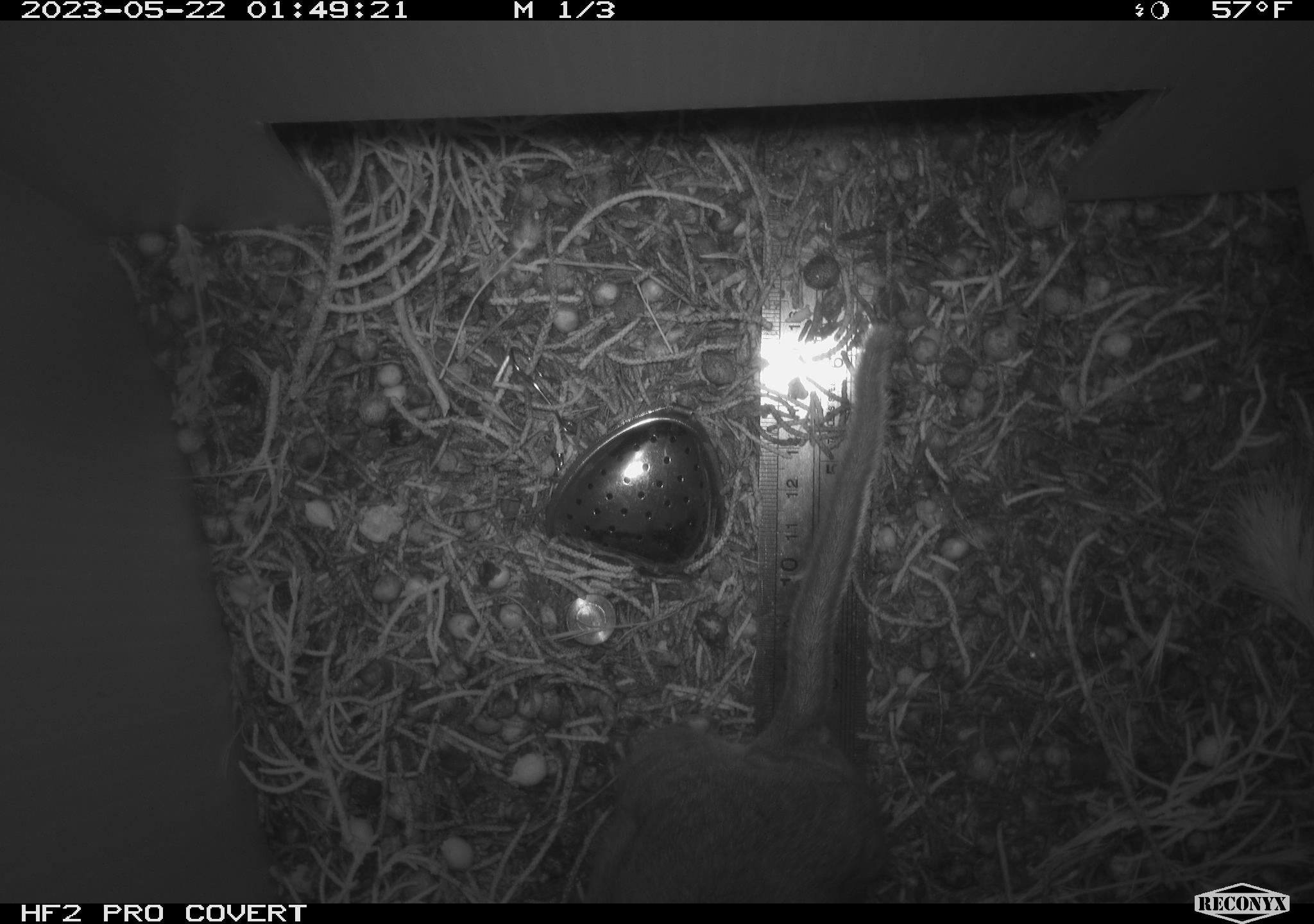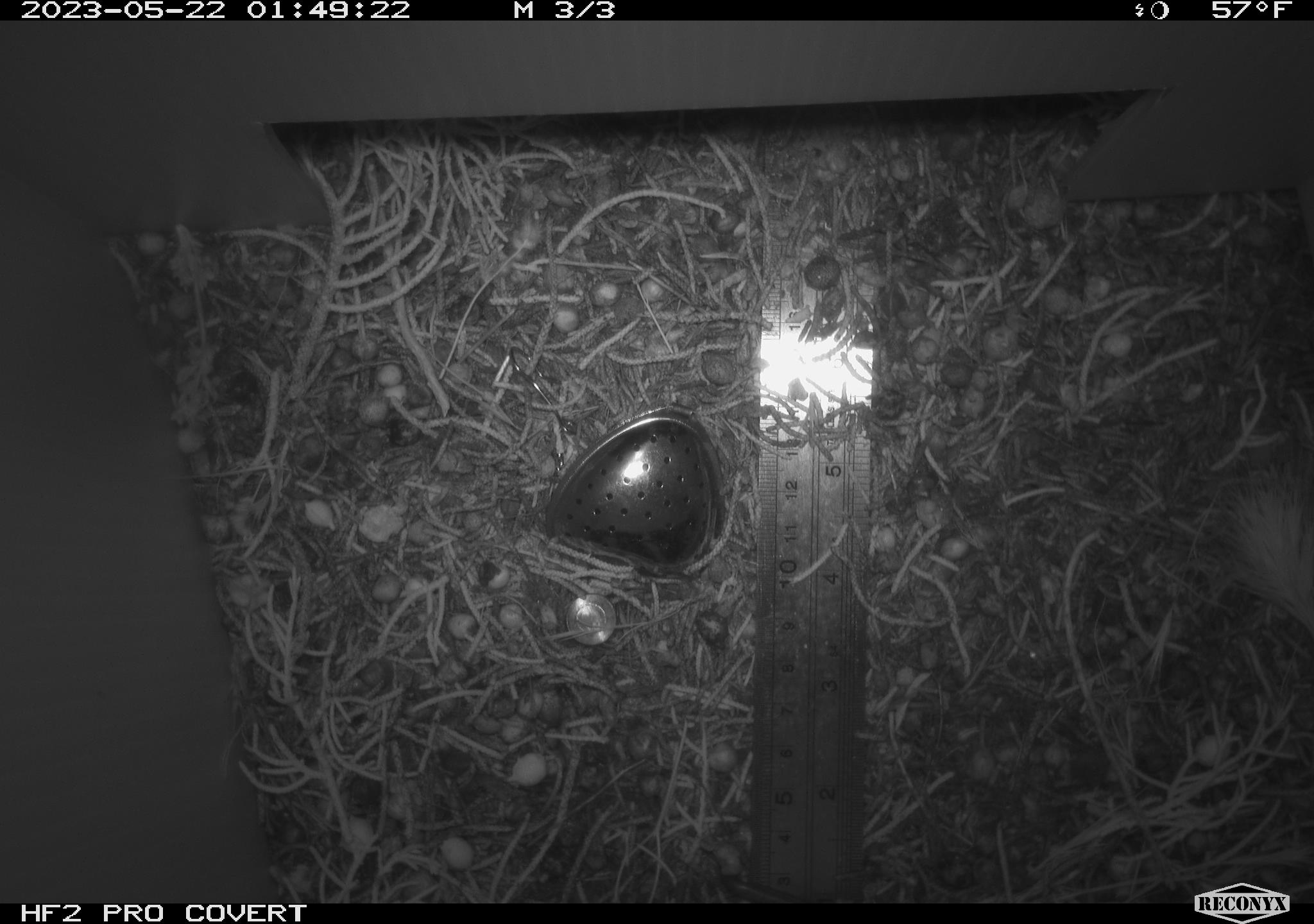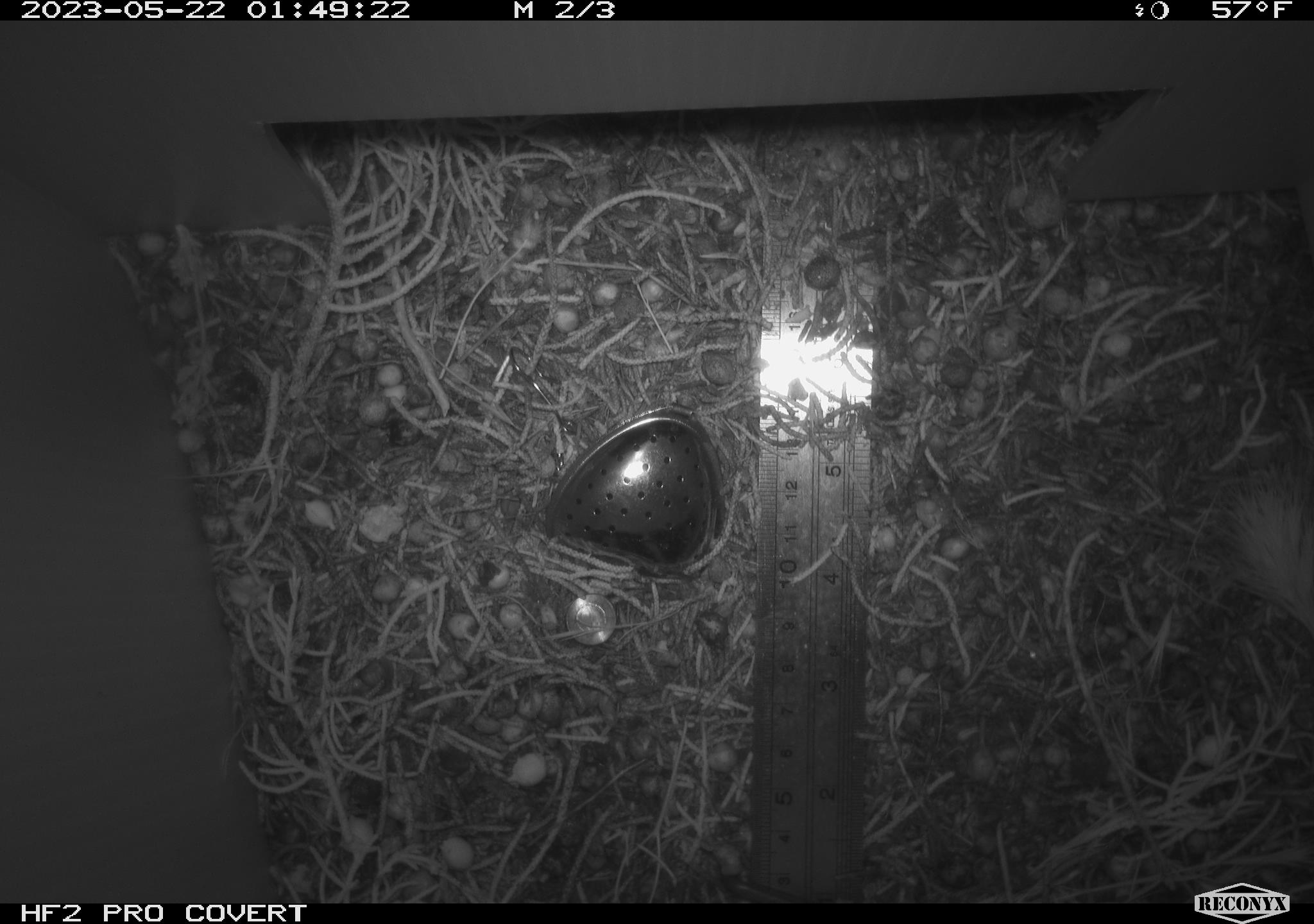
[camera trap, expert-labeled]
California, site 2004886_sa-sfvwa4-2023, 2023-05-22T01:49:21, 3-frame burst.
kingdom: Animalia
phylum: Chordata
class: Mammalia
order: Rodentia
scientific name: Rodentia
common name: mouse species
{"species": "mouse species (Rodentia)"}